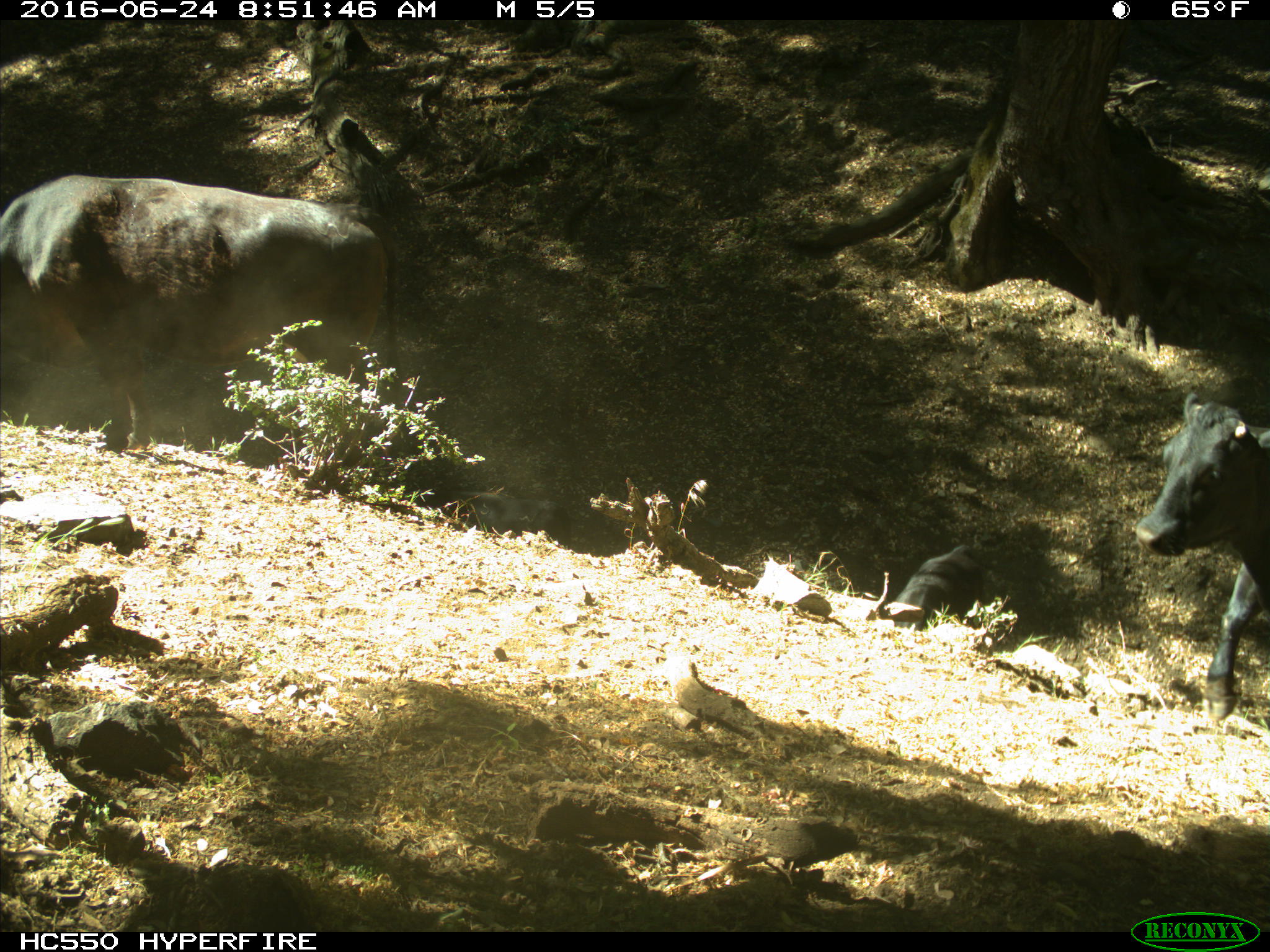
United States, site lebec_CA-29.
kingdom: Animalia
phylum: Chordata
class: Mammalia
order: Artiodactyla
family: Bovidae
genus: Bos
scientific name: Bos taurus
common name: domestic cow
Bos taurus (domestic cow).